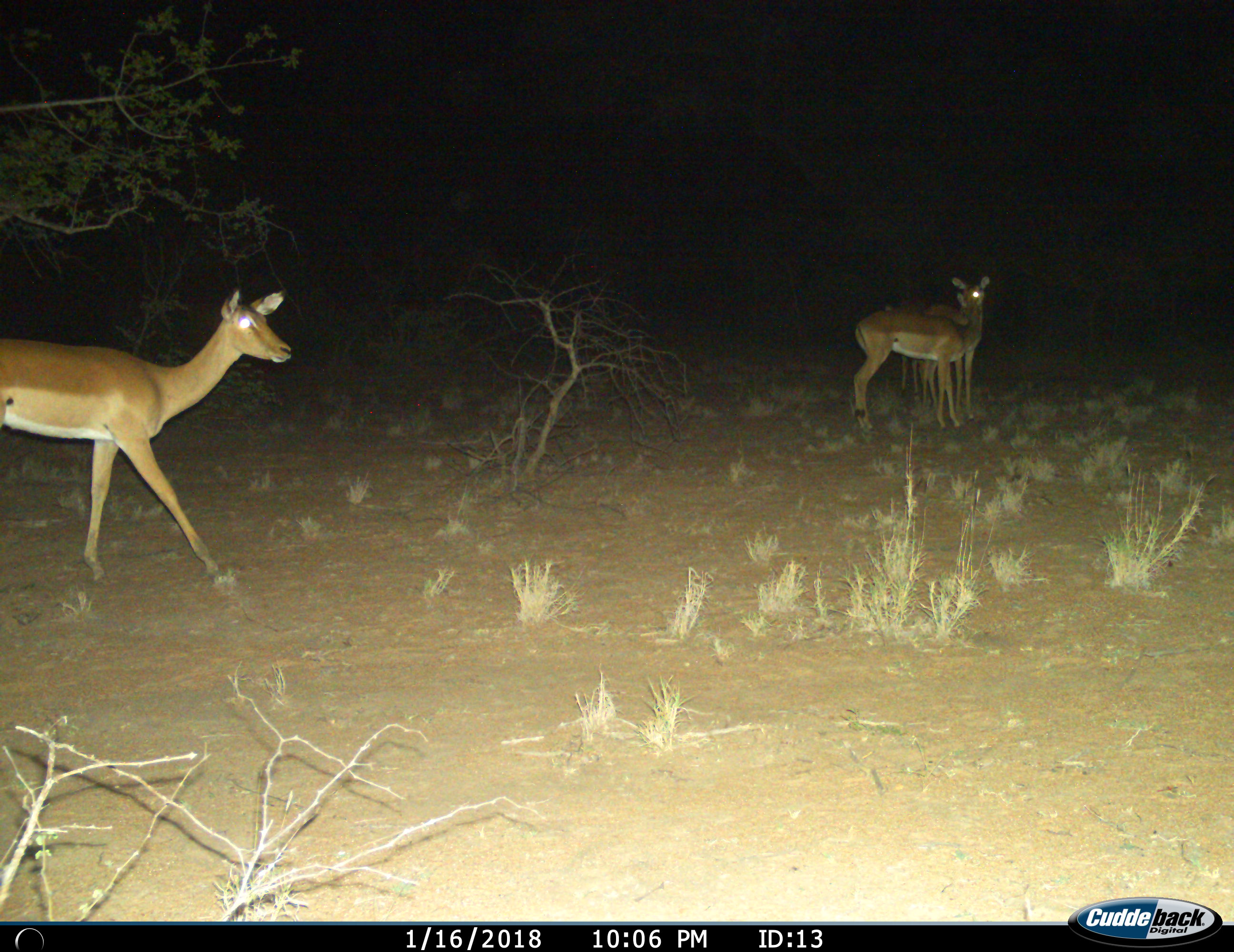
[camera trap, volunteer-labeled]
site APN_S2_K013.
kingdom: Animalia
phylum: Chordata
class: Mammalia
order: Artiodactyla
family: Bovidae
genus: Aepyceros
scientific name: Aepyceros melampus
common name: impala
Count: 3.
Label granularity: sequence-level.